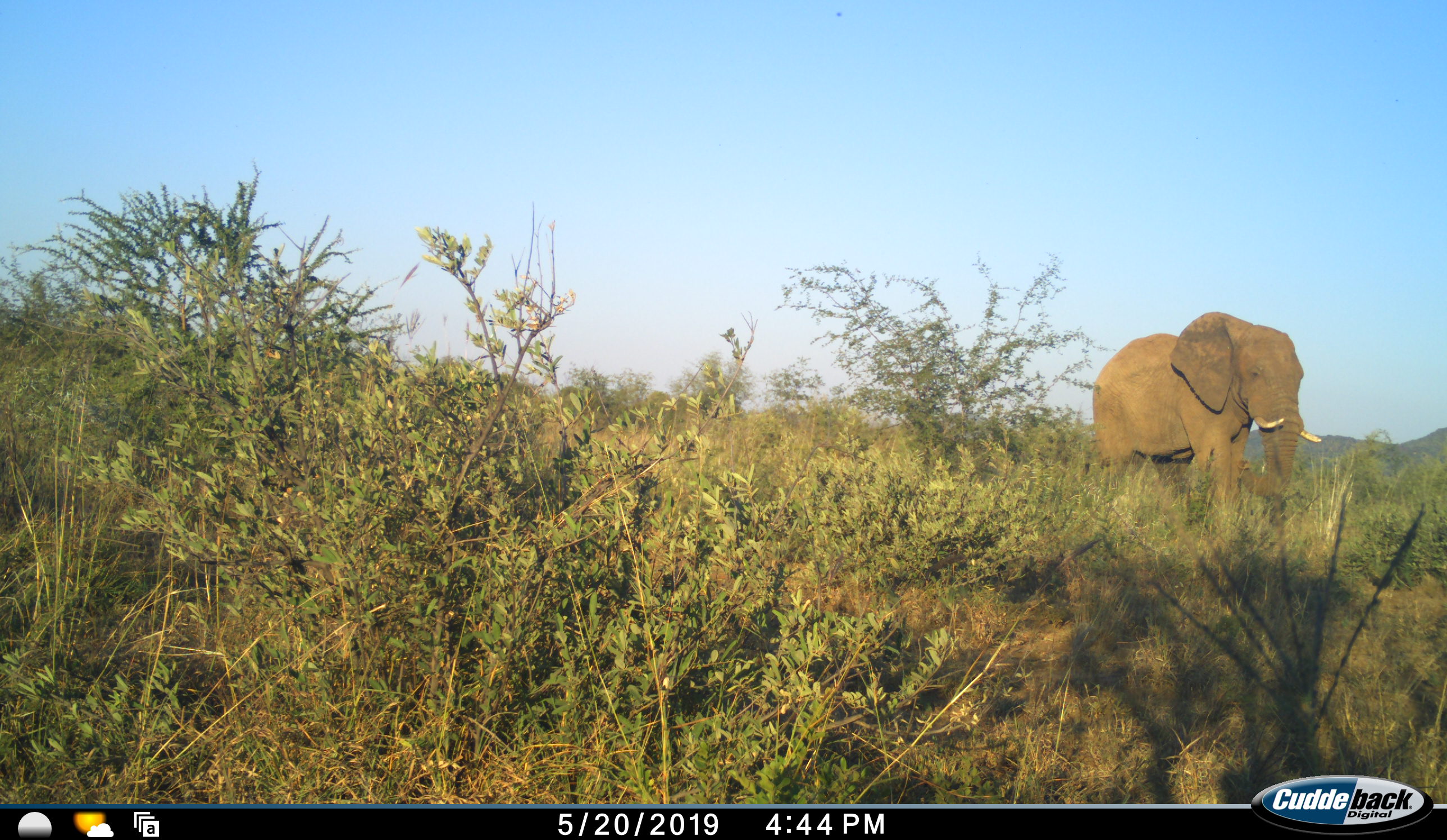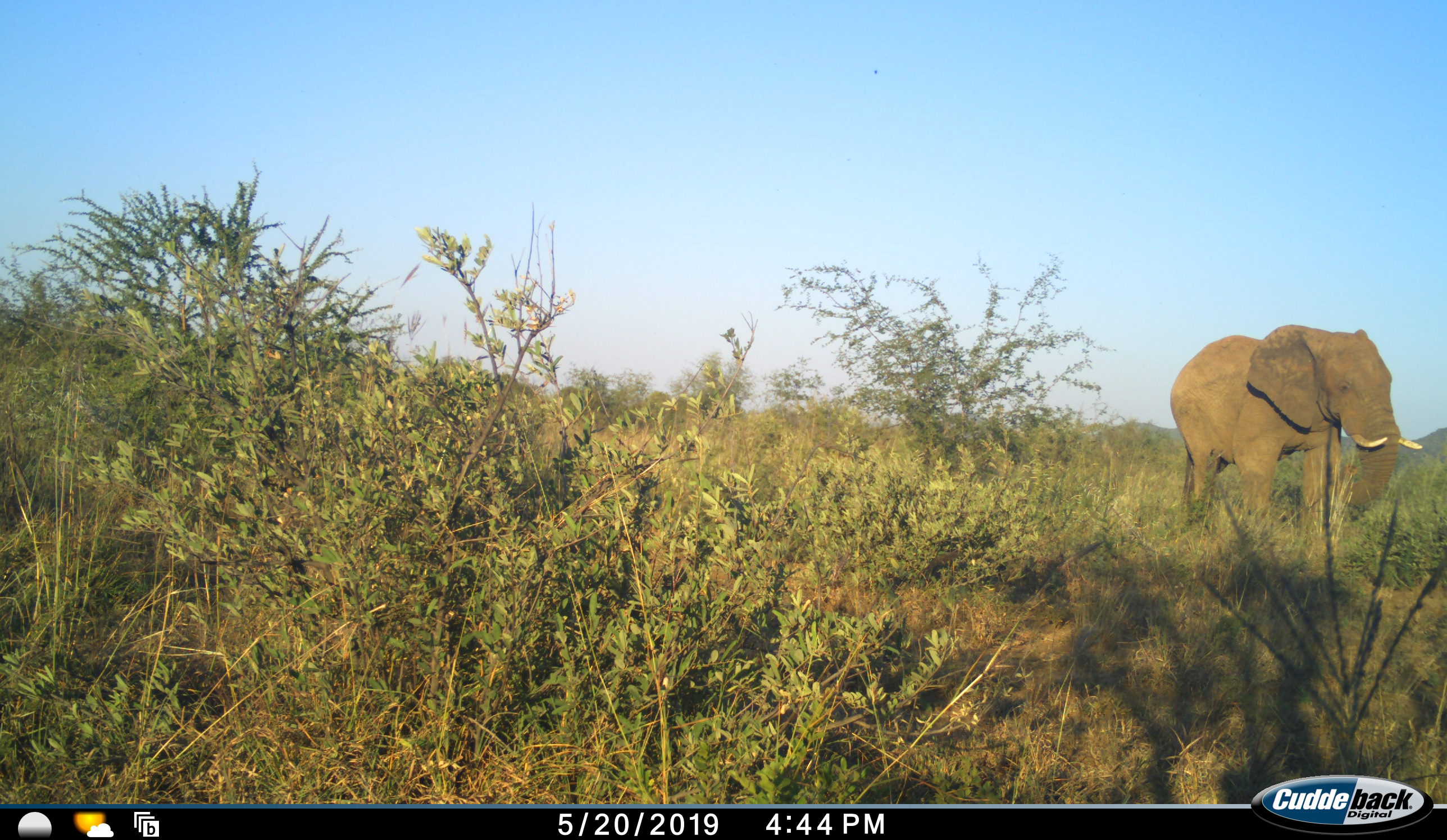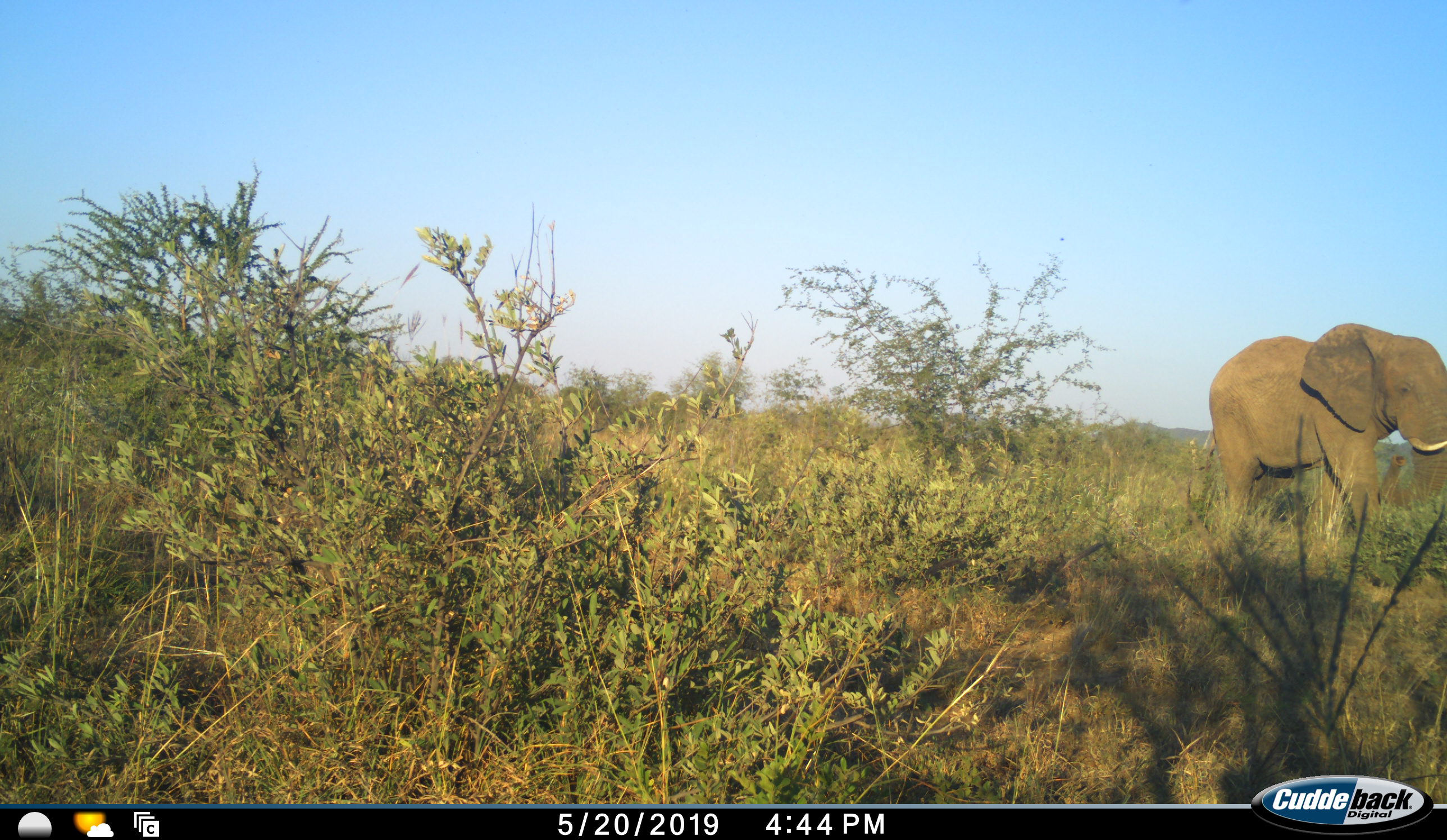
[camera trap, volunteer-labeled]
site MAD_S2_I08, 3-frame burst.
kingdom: Animalia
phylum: Chordata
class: Mammalia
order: Proboscidea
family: Elephantidae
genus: Loxodonta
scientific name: Loxodonta africana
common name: african bush elephant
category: elephant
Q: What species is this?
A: Elephant (african bush elephant) (Loxodonta africana).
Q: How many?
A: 1.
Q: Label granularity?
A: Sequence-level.